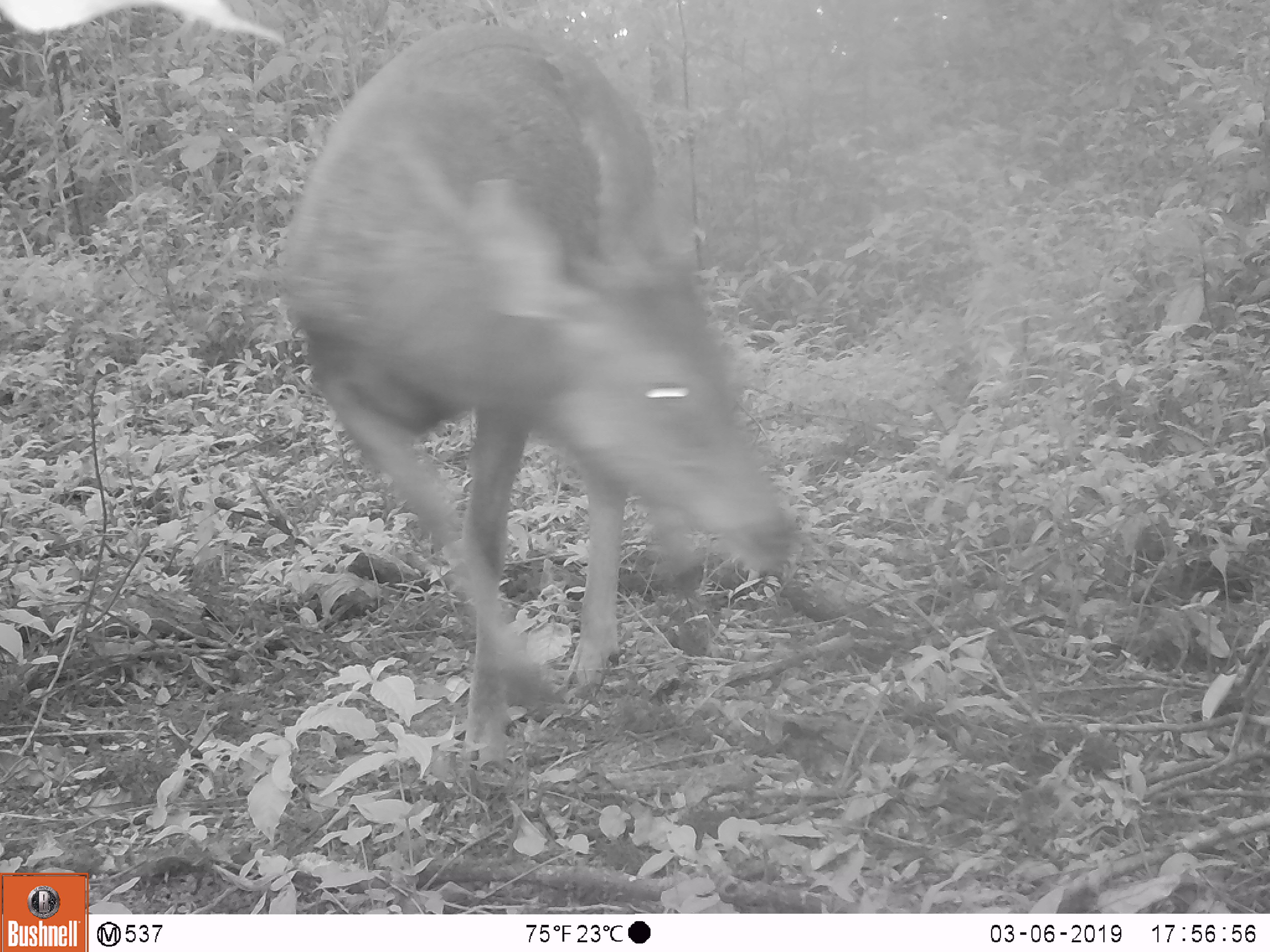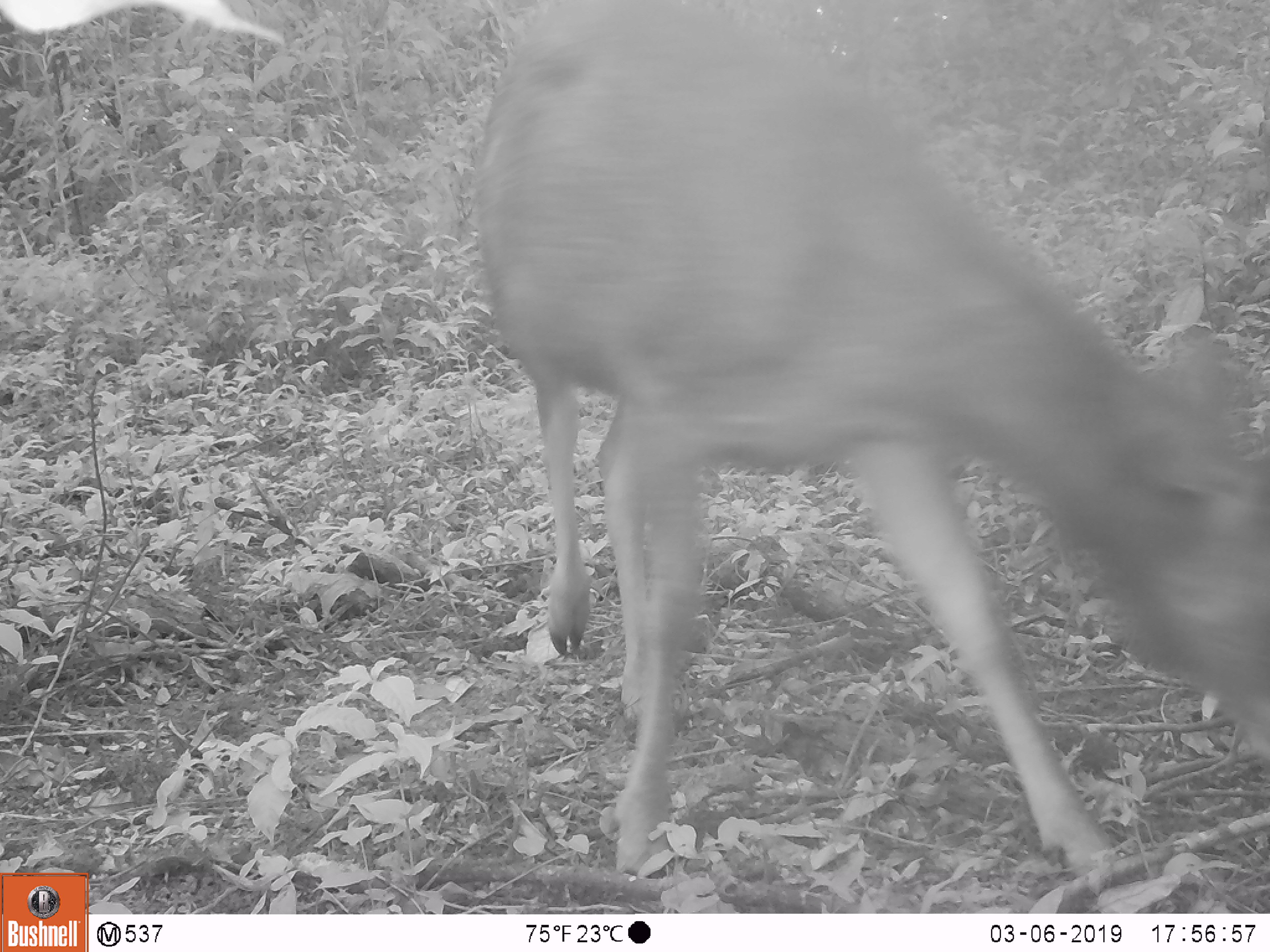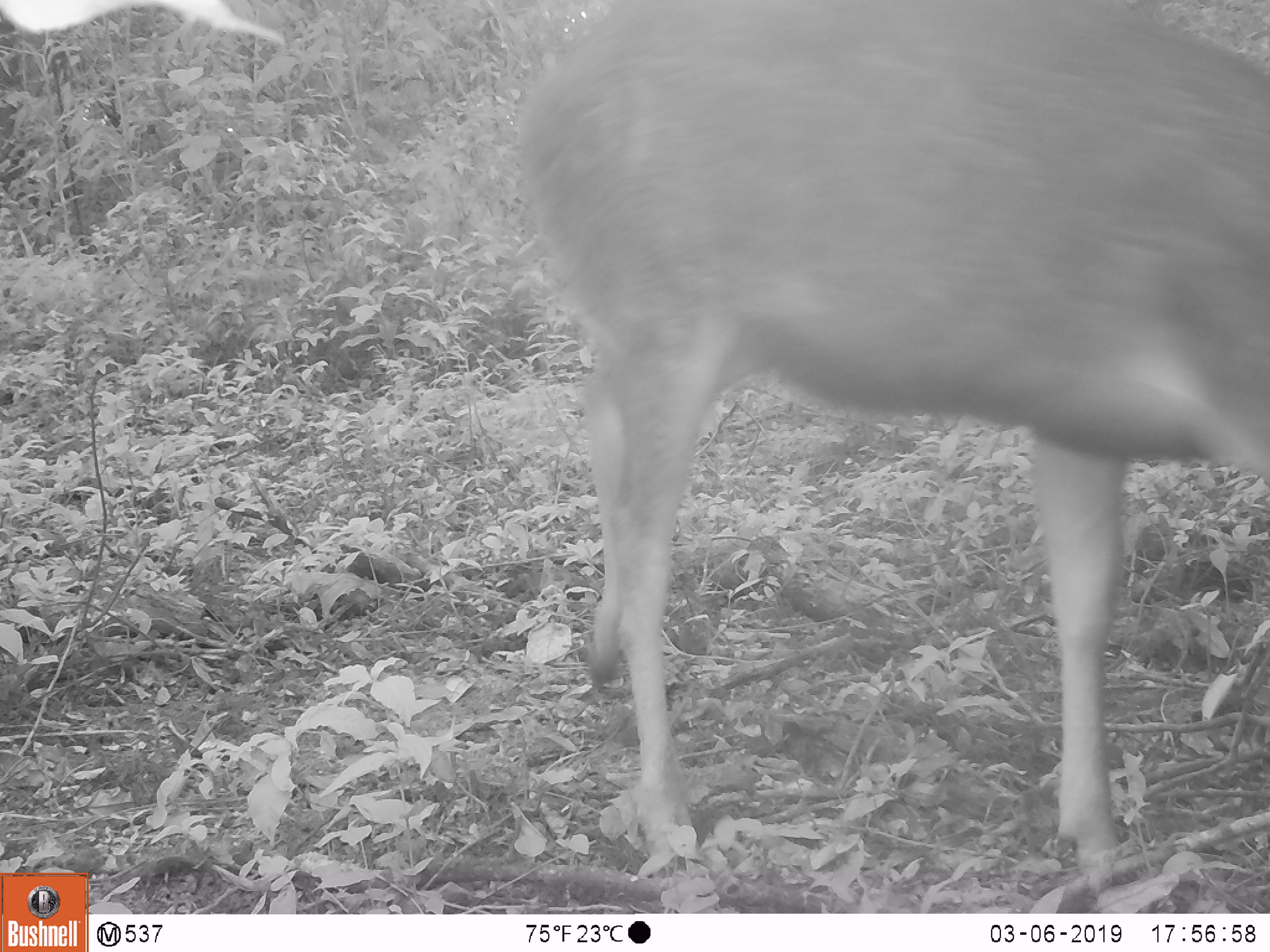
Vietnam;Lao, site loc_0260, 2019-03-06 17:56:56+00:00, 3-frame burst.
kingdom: Animalia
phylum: Chordata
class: Mammalia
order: Artiodactyla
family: Cervidae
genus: Rusa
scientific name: Rusa unicolor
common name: sambar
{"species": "sambar (Rusa unicolor)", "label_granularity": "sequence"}